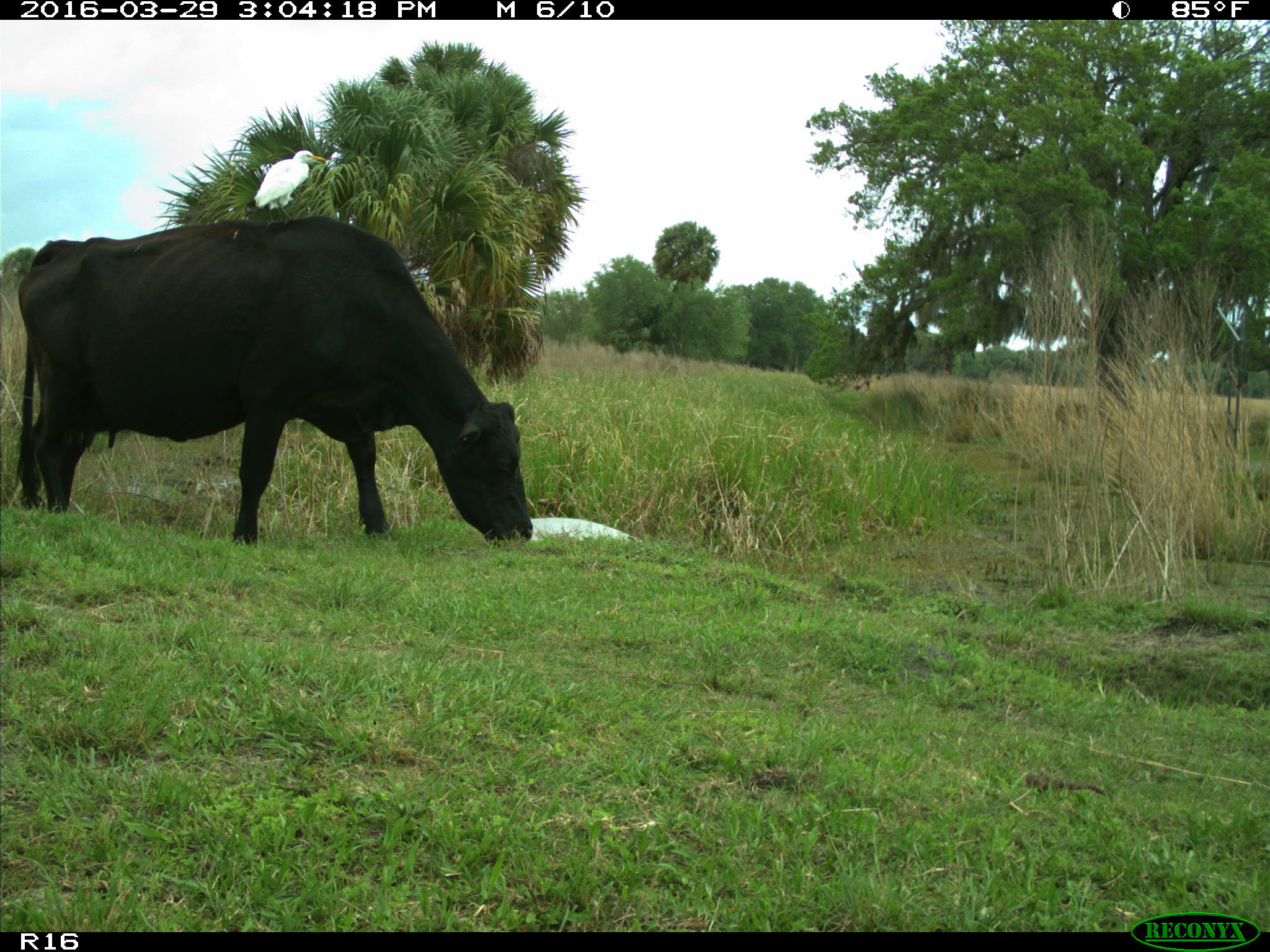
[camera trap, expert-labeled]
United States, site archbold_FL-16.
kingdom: Animalia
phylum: Chordata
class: Mammalia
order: Artiodactyla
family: Bovidae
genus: Bos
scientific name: Bos taurus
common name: domestic cow